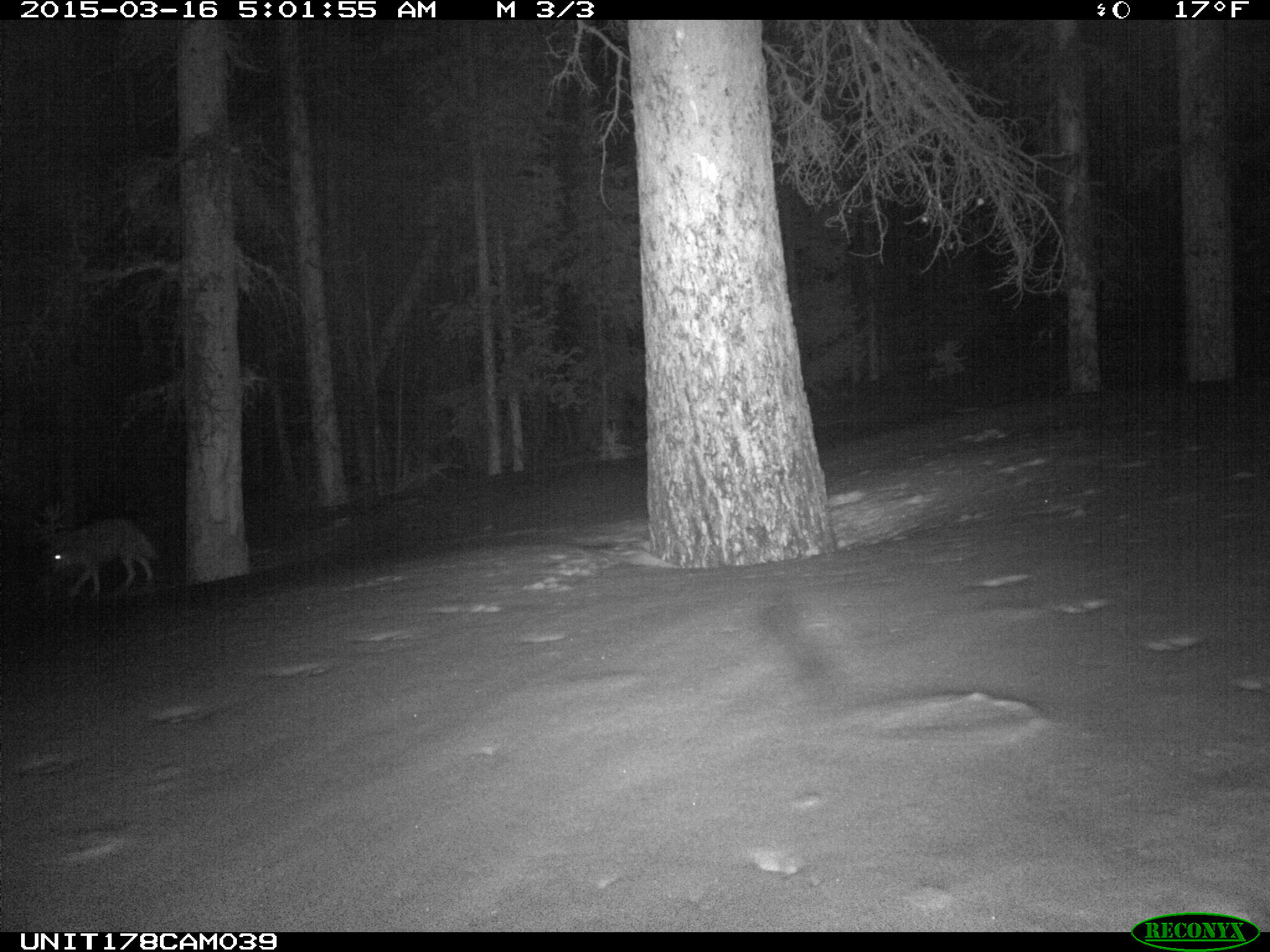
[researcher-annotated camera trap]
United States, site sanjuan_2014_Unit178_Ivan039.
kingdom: Animalia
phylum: Chordata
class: Mammalia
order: Carnivora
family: Canidae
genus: Canis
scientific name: Canis latrans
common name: coyote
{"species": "Canis latrans (coyote)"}